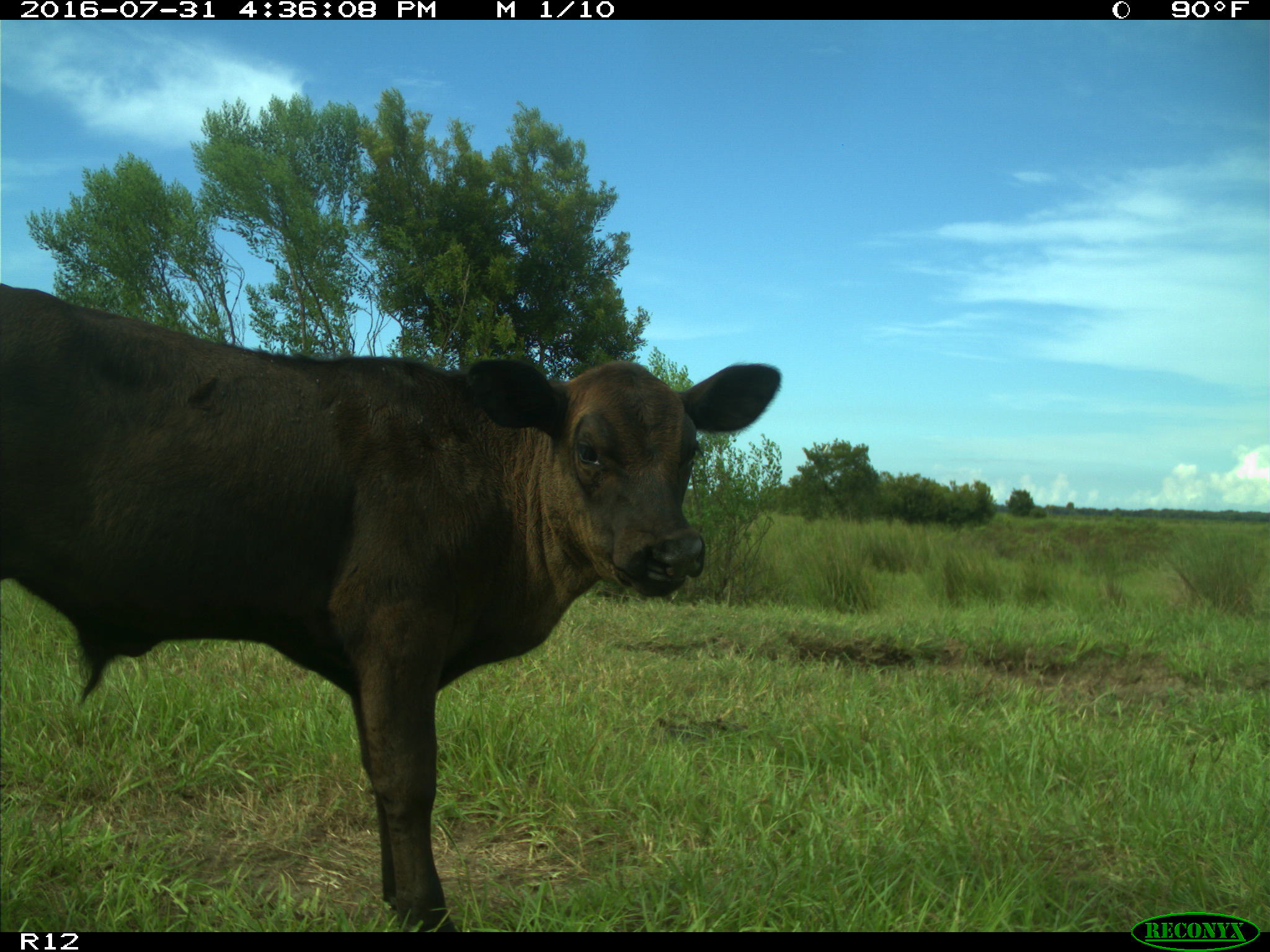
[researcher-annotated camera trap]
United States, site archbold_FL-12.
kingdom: Animalia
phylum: Chordata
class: Mammalia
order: Artiodactyla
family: Bovidae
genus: Bos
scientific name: Bos taurus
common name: domestic cow